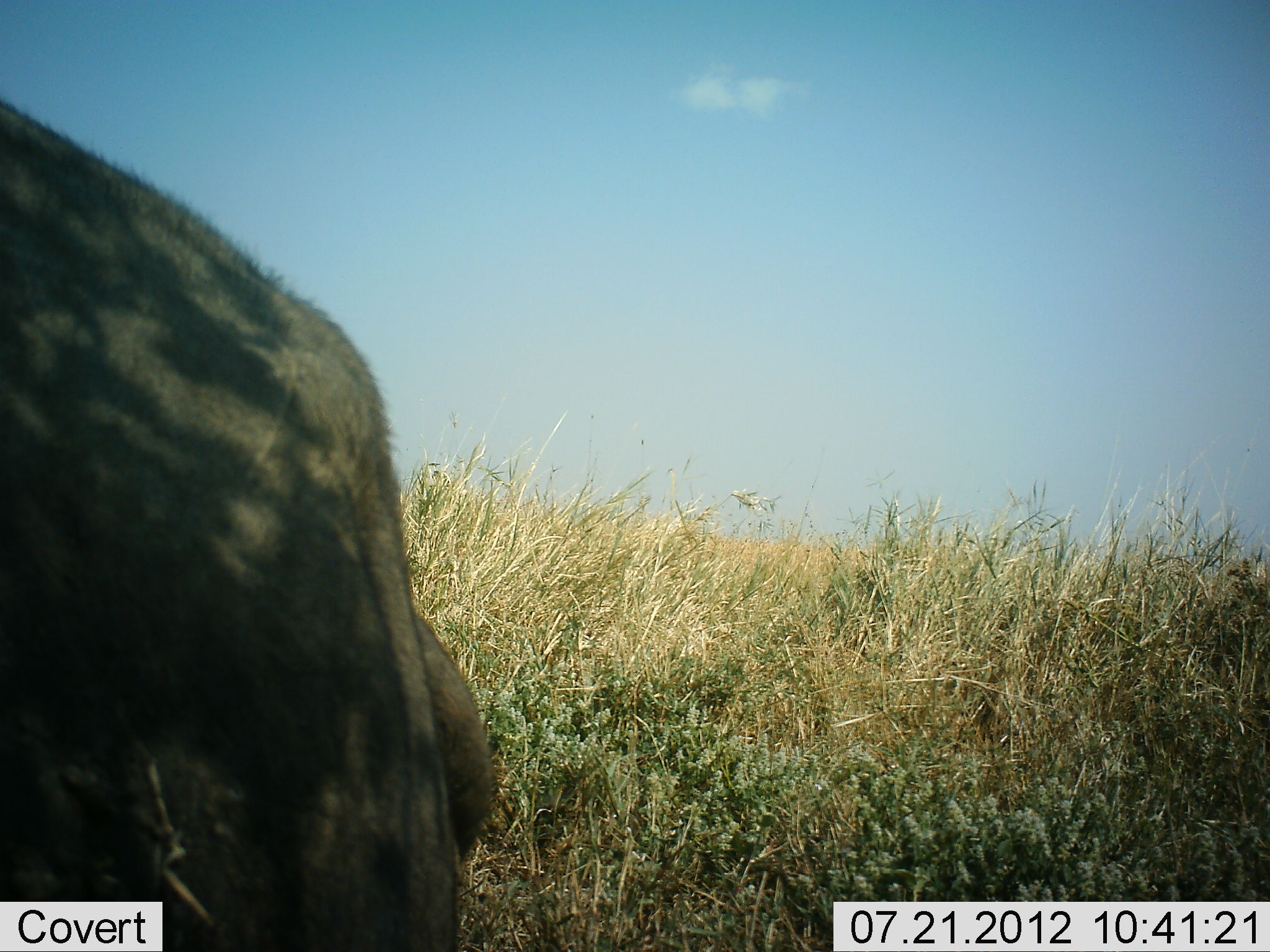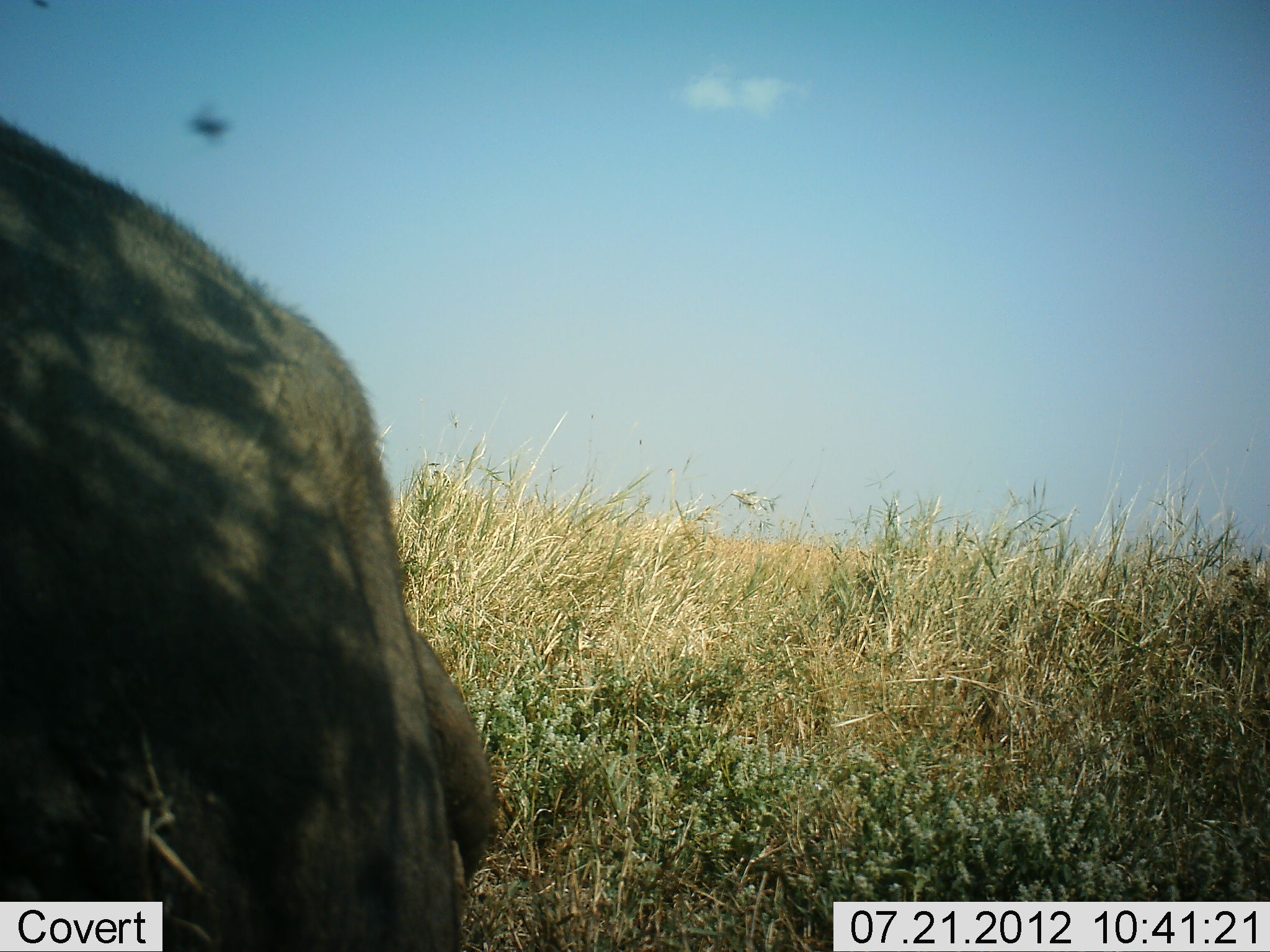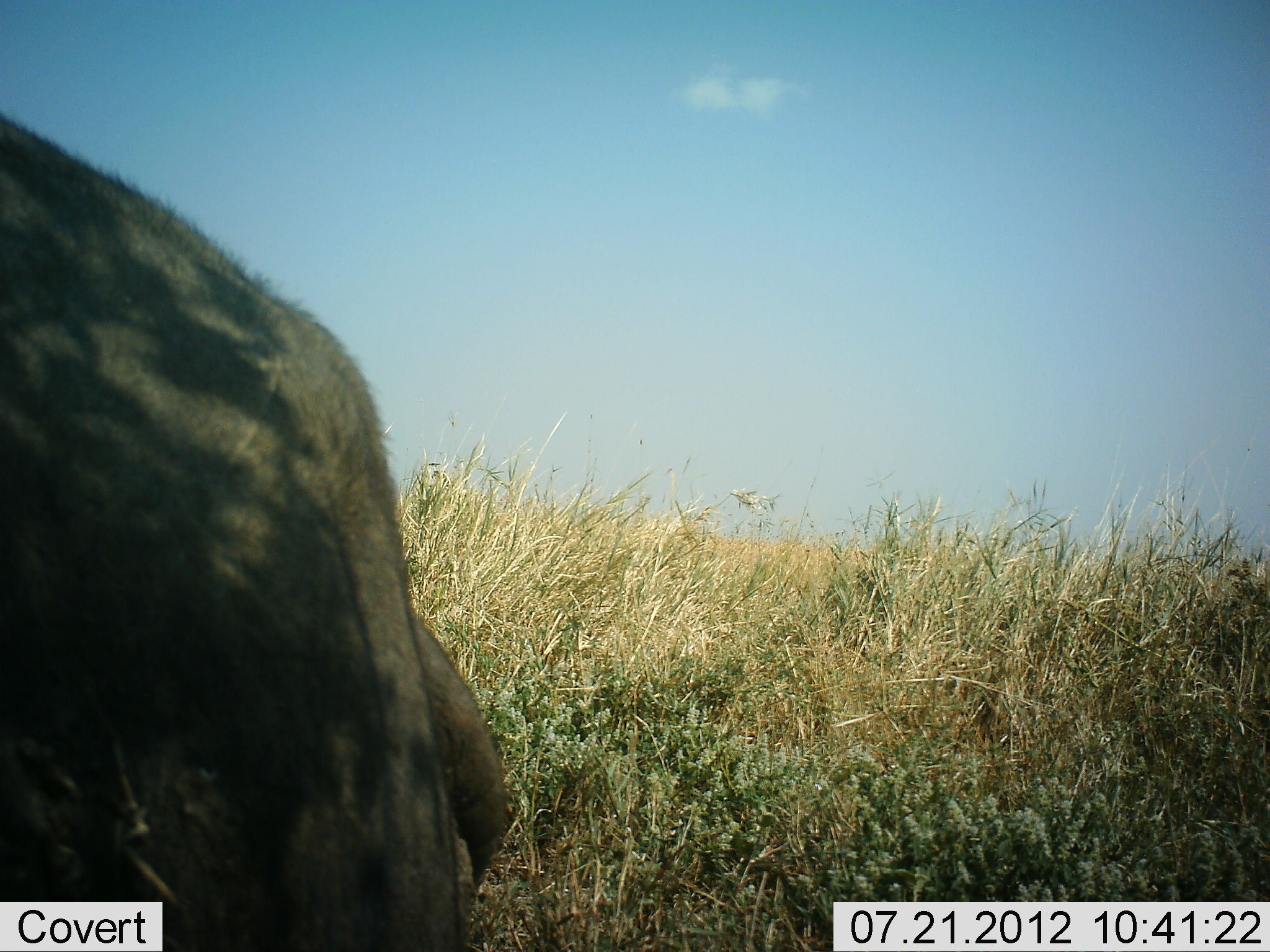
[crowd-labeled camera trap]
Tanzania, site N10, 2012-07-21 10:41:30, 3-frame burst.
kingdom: Animalia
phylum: Chordata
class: Mammalia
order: Artiodactyla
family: Bovidae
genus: Syncerus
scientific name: Syncerus caffer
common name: cape buffalo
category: buffalo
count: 1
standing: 43%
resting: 14%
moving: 14%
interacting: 0%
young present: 0%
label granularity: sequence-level